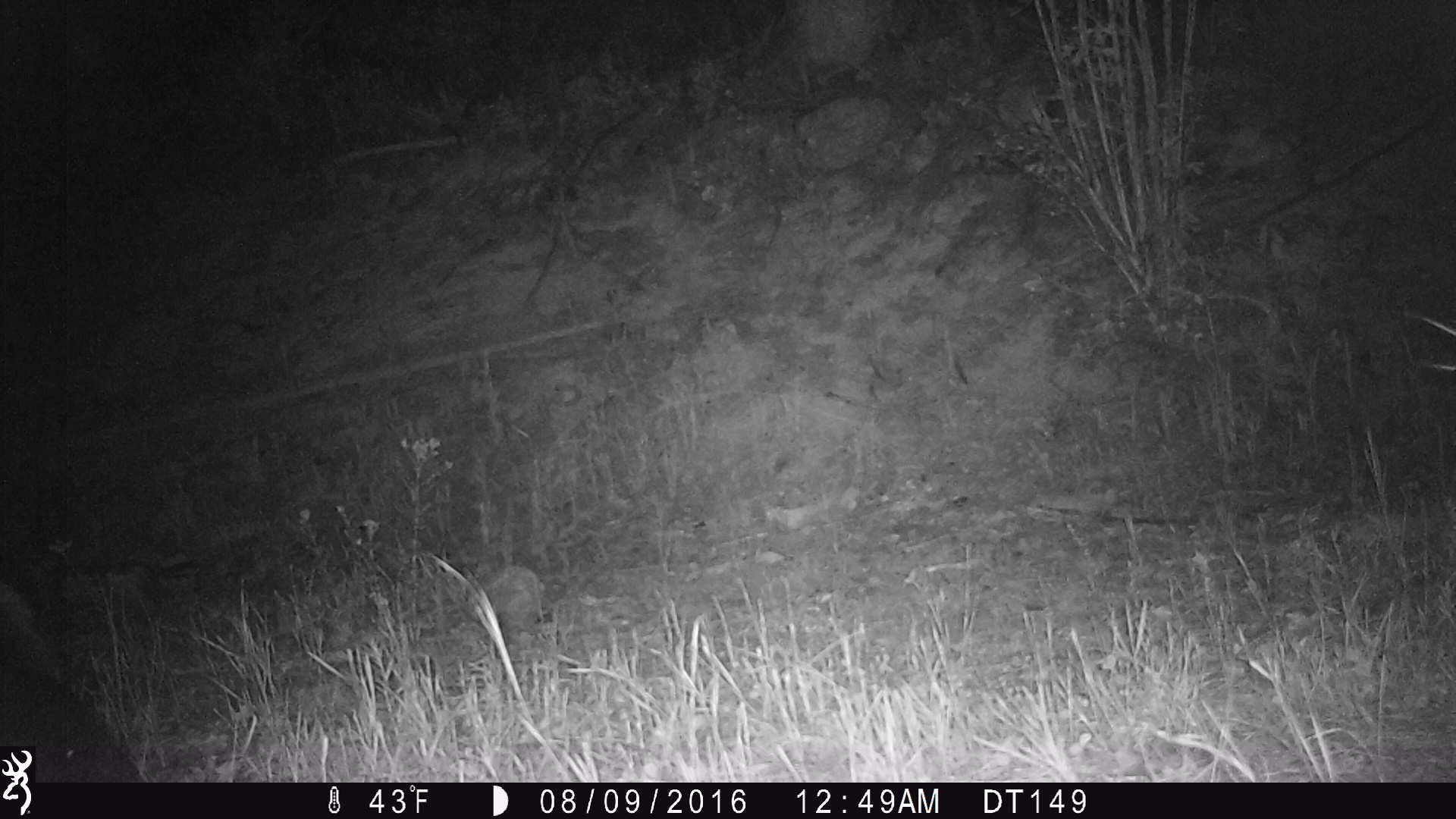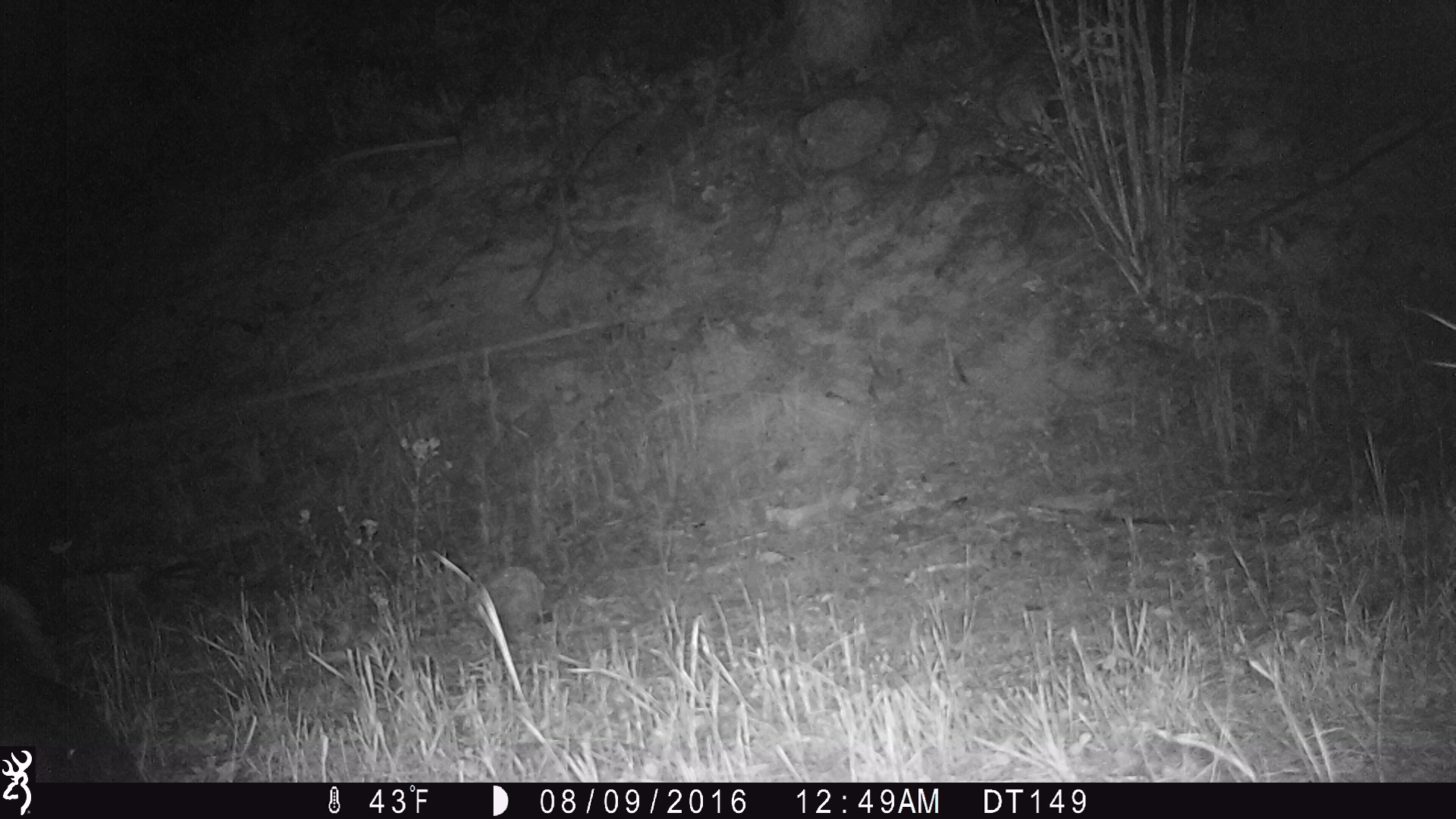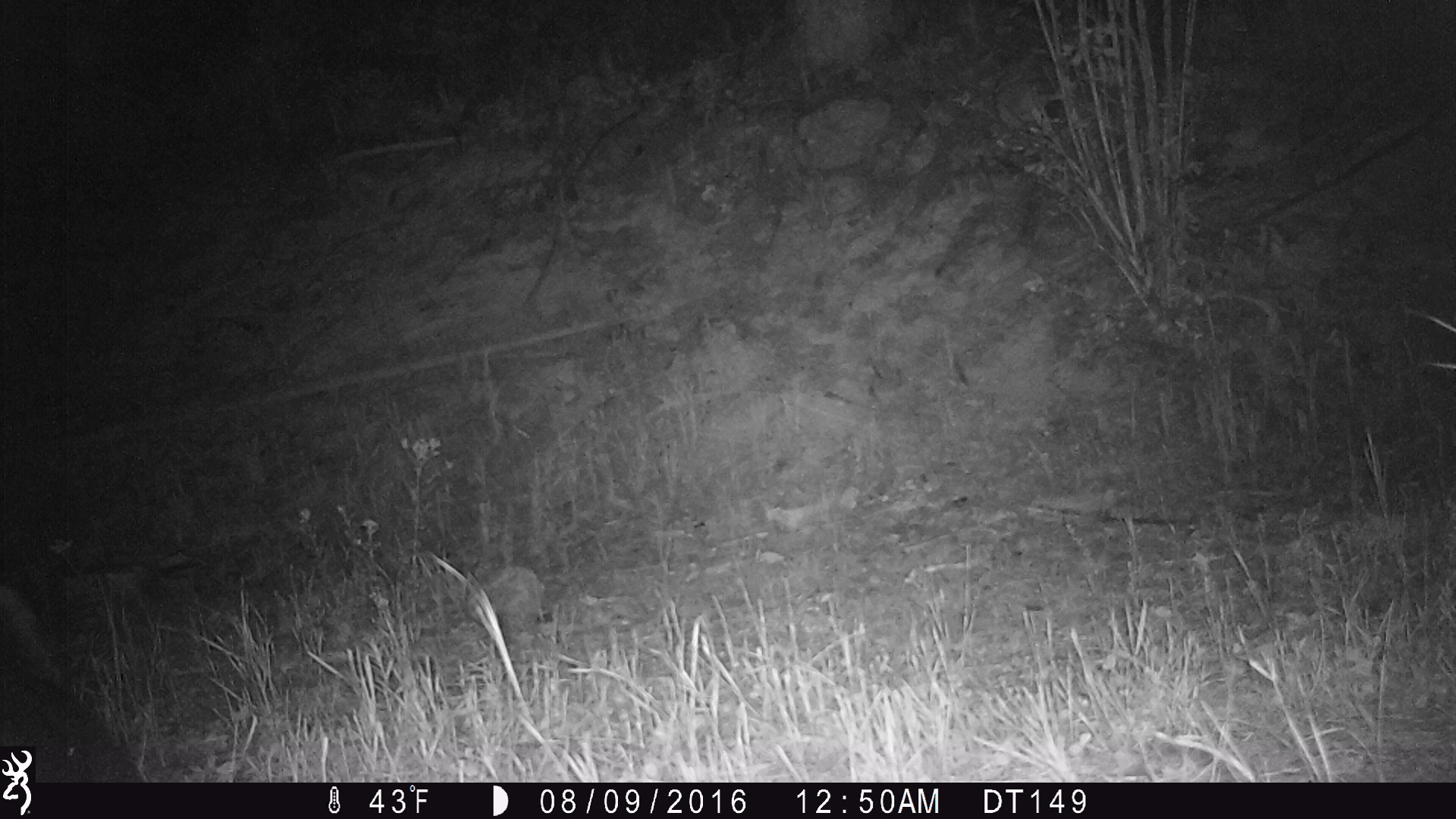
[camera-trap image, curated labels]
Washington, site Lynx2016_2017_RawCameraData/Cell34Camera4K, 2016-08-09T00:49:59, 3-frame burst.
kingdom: Animalia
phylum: Chordata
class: Mammalia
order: Artiodactyla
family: Cervidae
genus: Alces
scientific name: Alces alces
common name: moose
Alces alces (moose). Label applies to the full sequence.